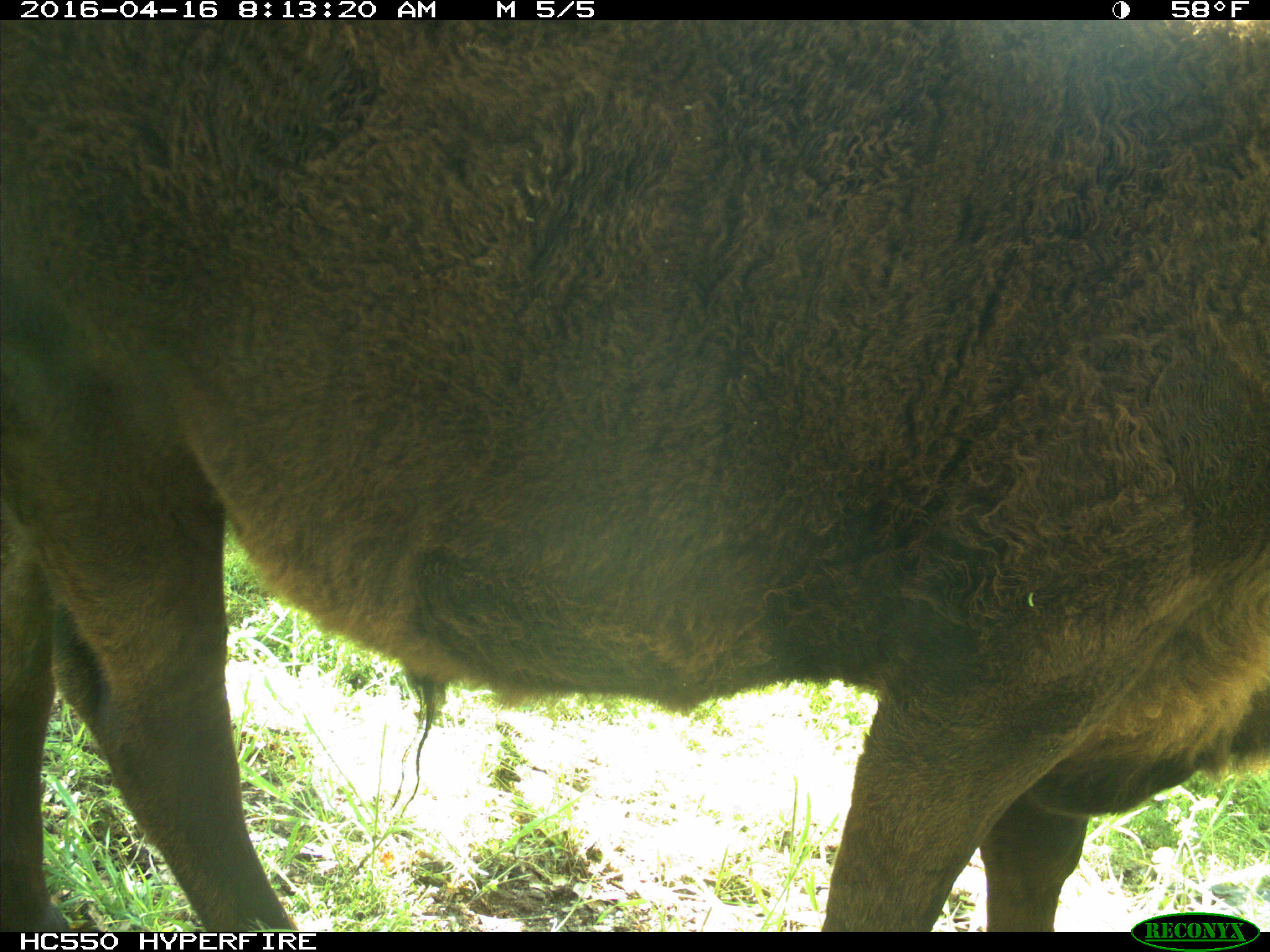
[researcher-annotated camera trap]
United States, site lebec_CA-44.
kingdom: Animalia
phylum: Chordata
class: Mammalia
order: Artiodactyla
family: Bovidae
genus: Bos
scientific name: Bos taurus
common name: domestic cow